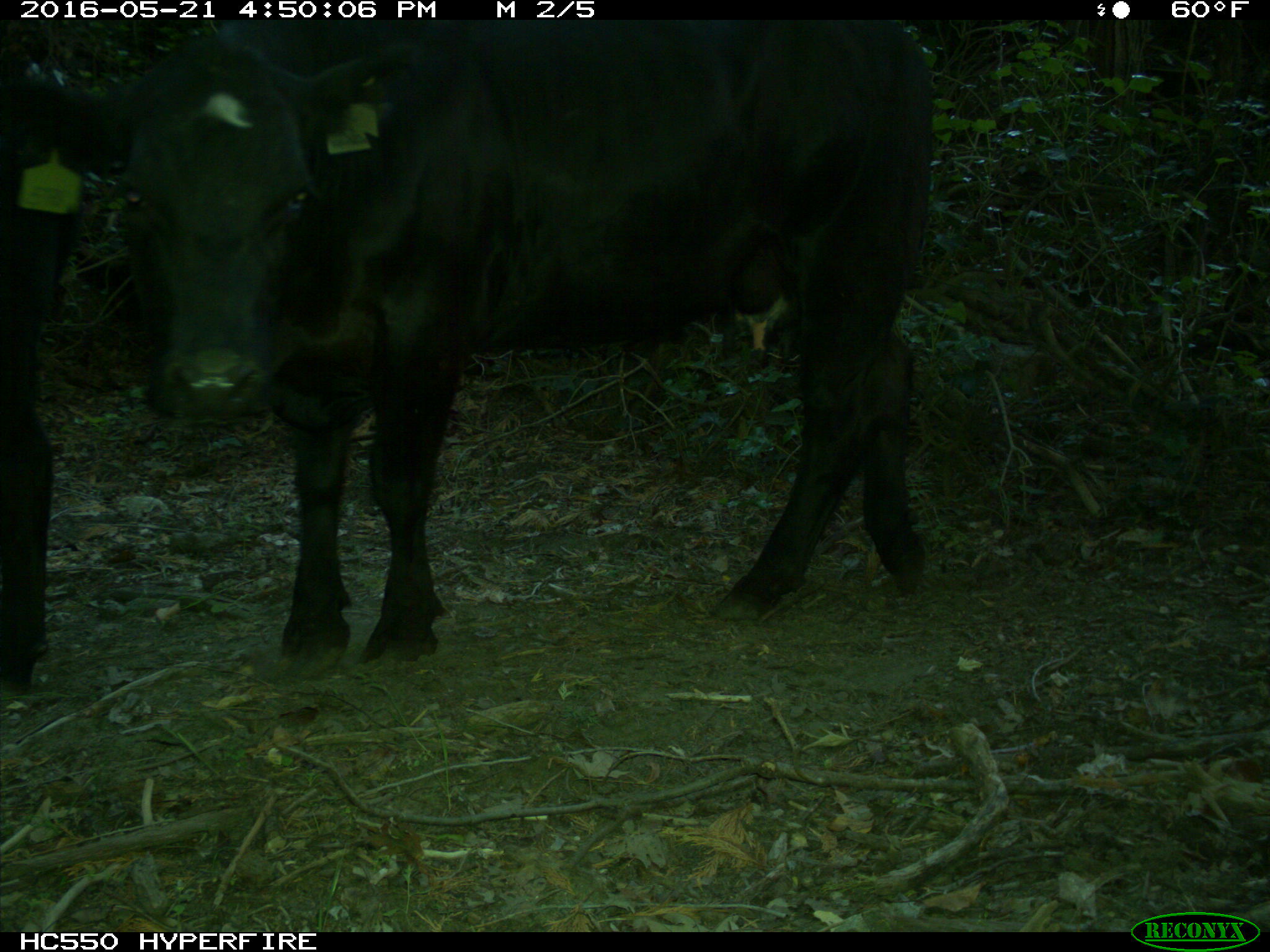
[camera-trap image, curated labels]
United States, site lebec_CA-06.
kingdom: Animalia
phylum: Chordata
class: Mammalia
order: Artiodactyla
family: Bovidae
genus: Bos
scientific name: Bos taurus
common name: domestic cow